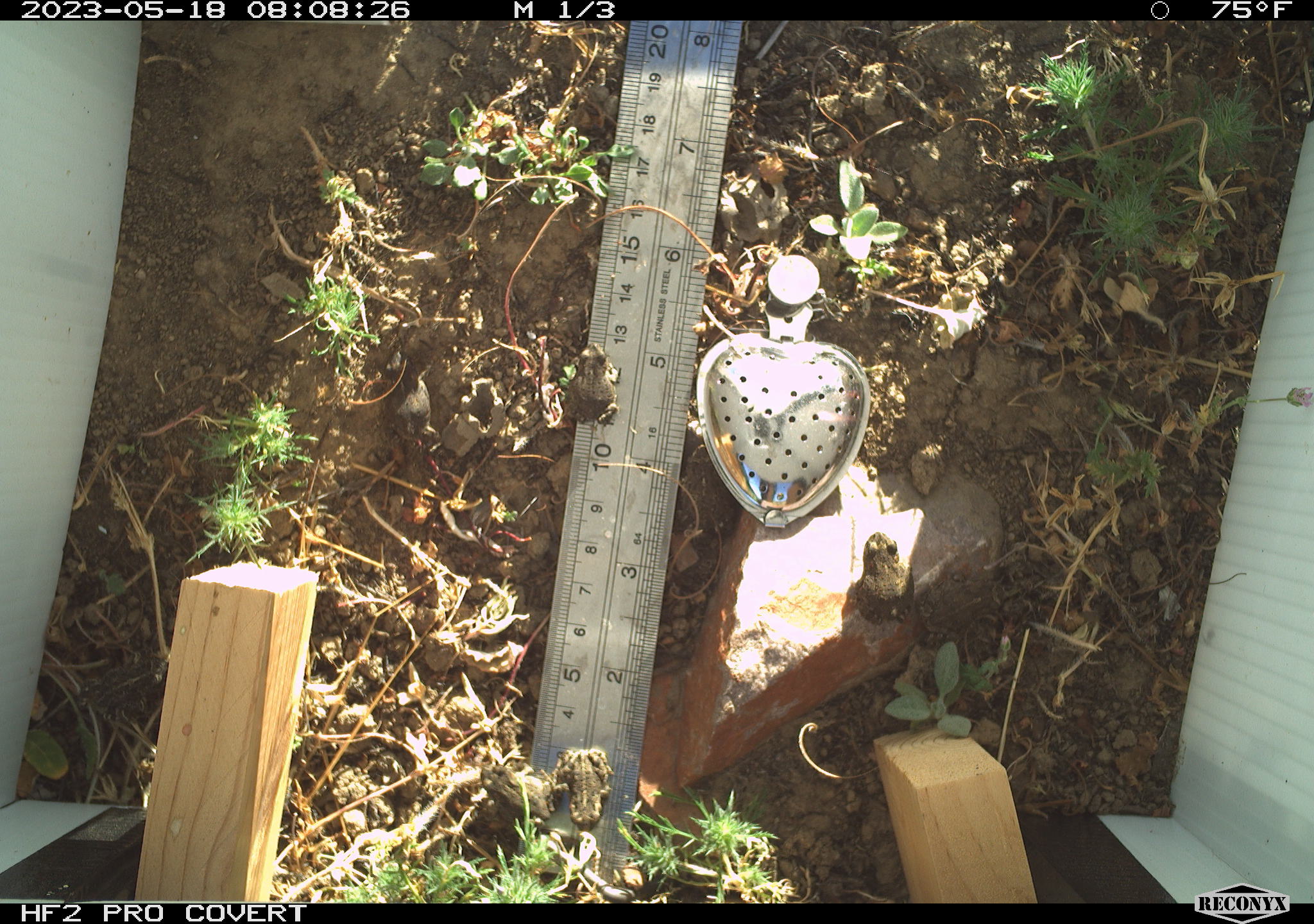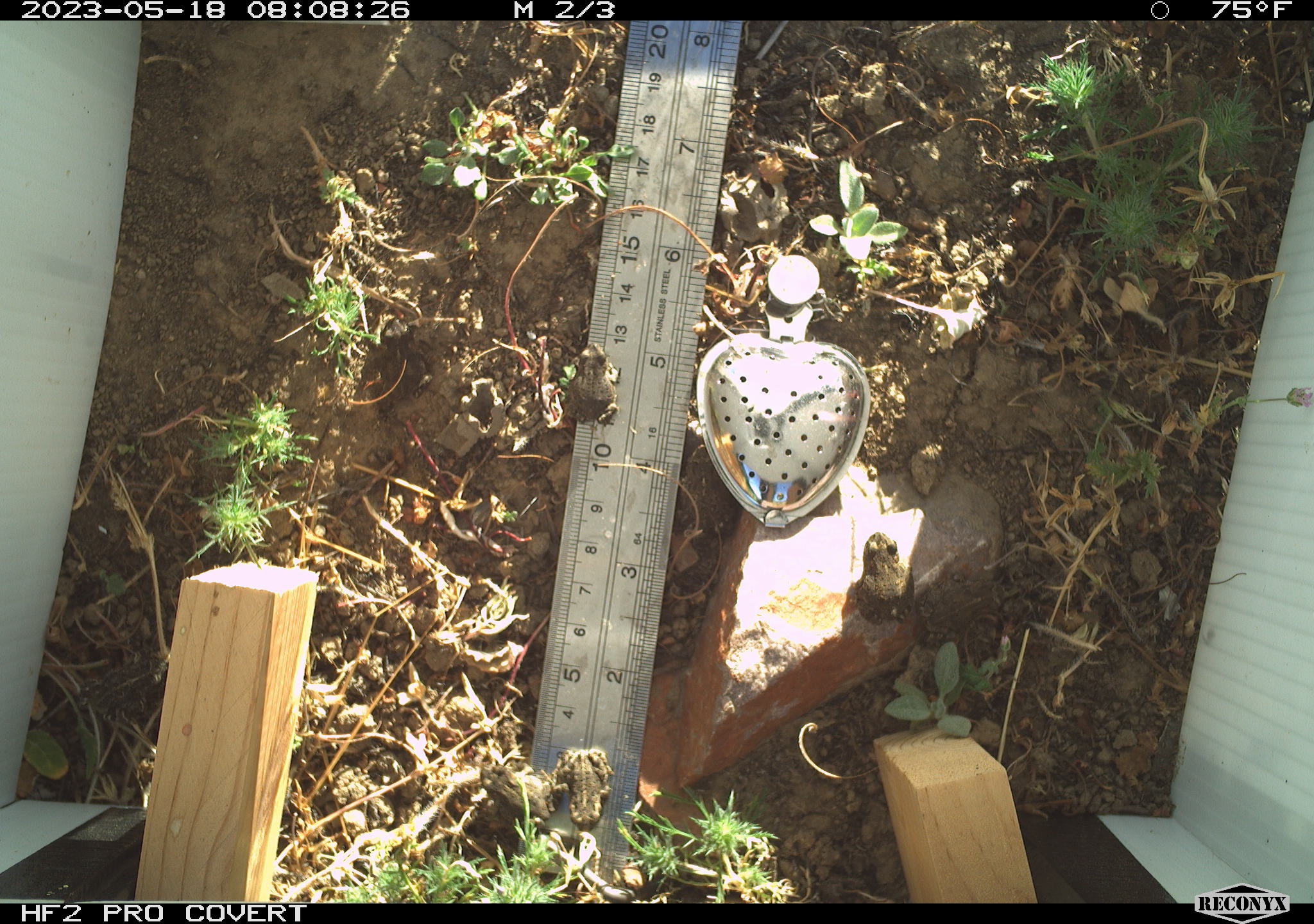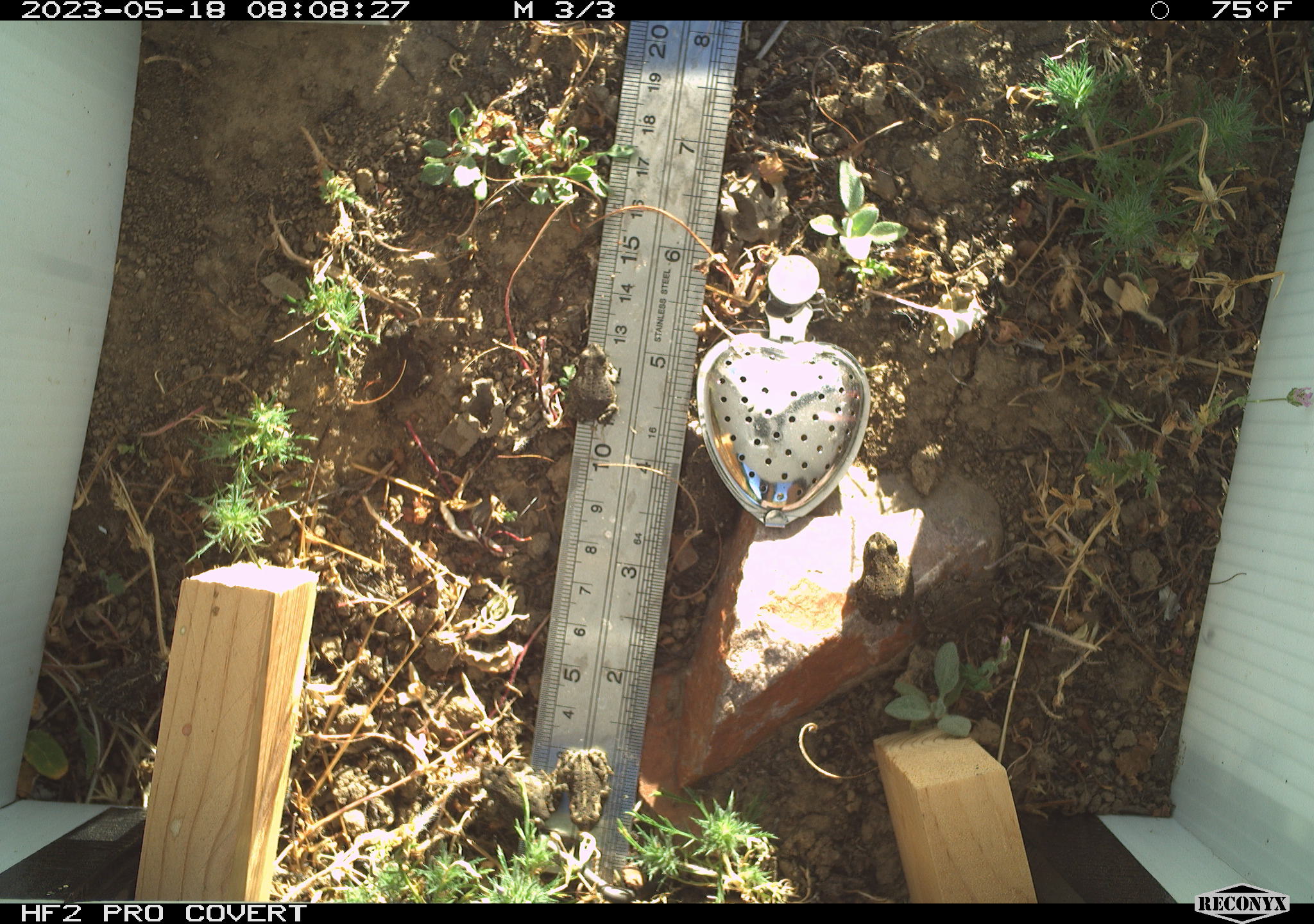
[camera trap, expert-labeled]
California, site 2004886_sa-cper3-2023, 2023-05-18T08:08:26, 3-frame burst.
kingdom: Animalia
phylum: Chordata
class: Amphibia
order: Anura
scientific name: Anura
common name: frogs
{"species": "frogs (Anura)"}